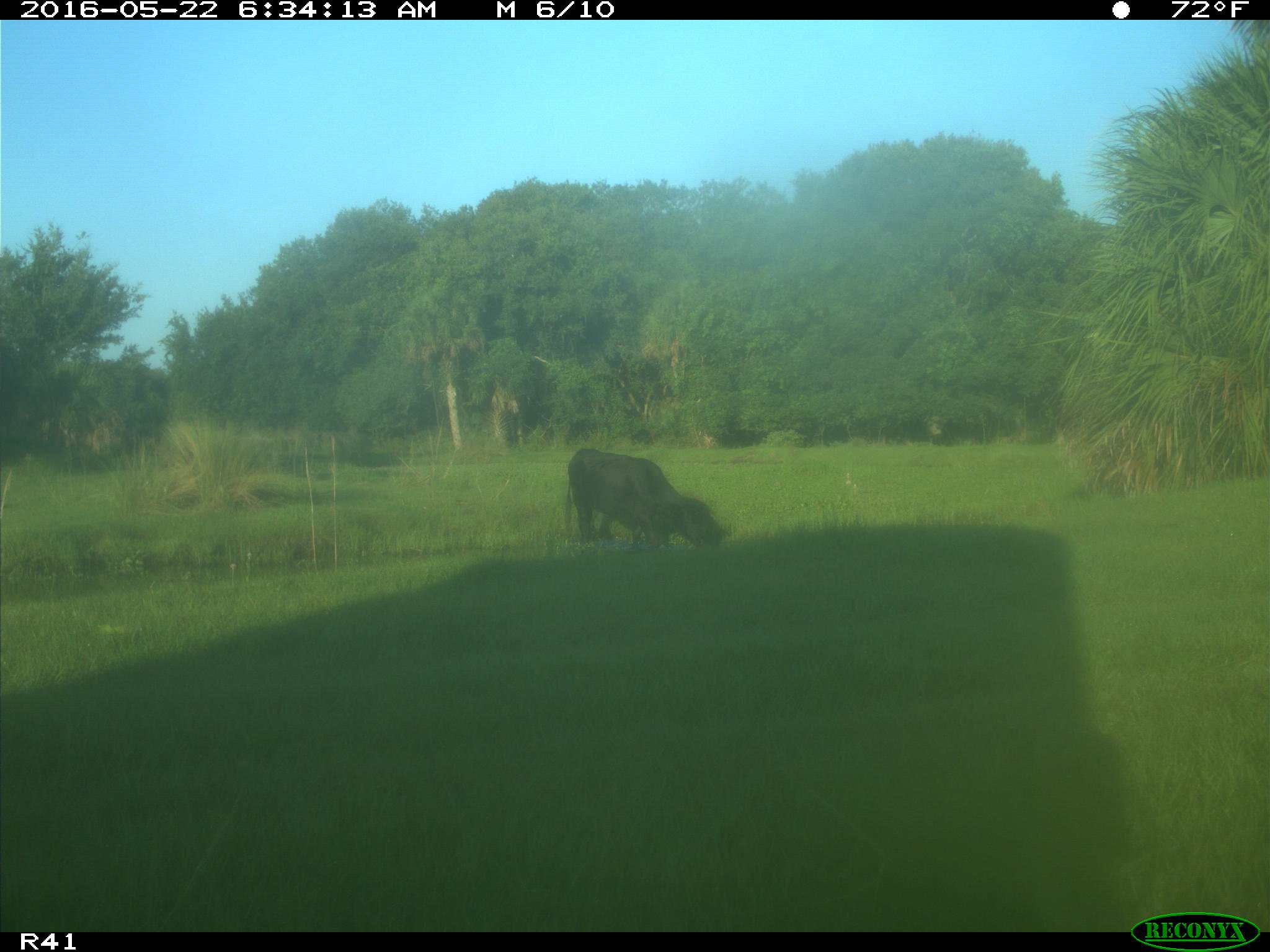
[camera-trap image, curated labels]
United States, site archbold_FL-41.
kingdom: Animalia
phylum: Chordata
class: Mammalia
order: Artiodactyla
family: Bovidae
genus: Bos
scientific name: Bos taurus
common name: domestic cow